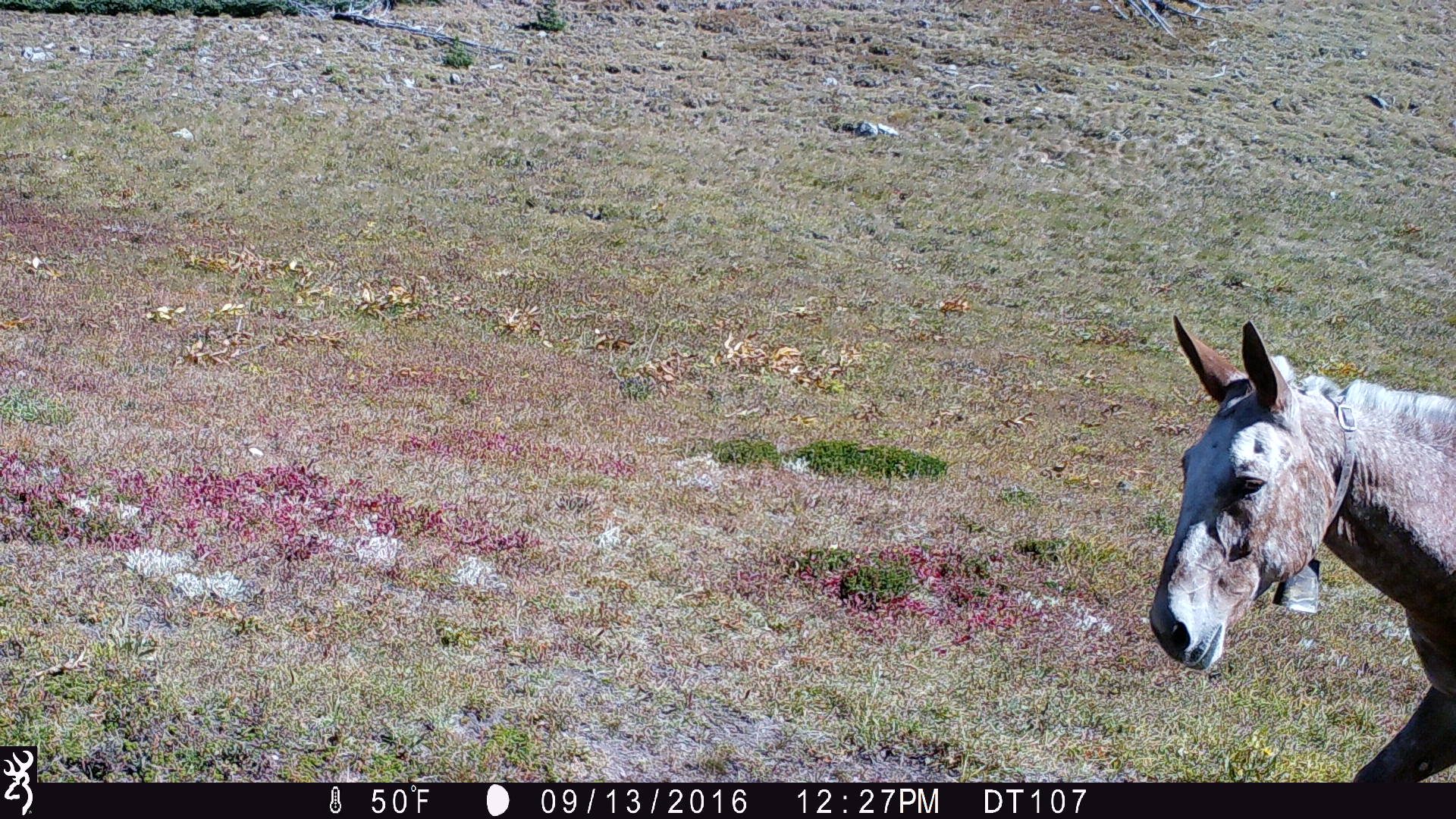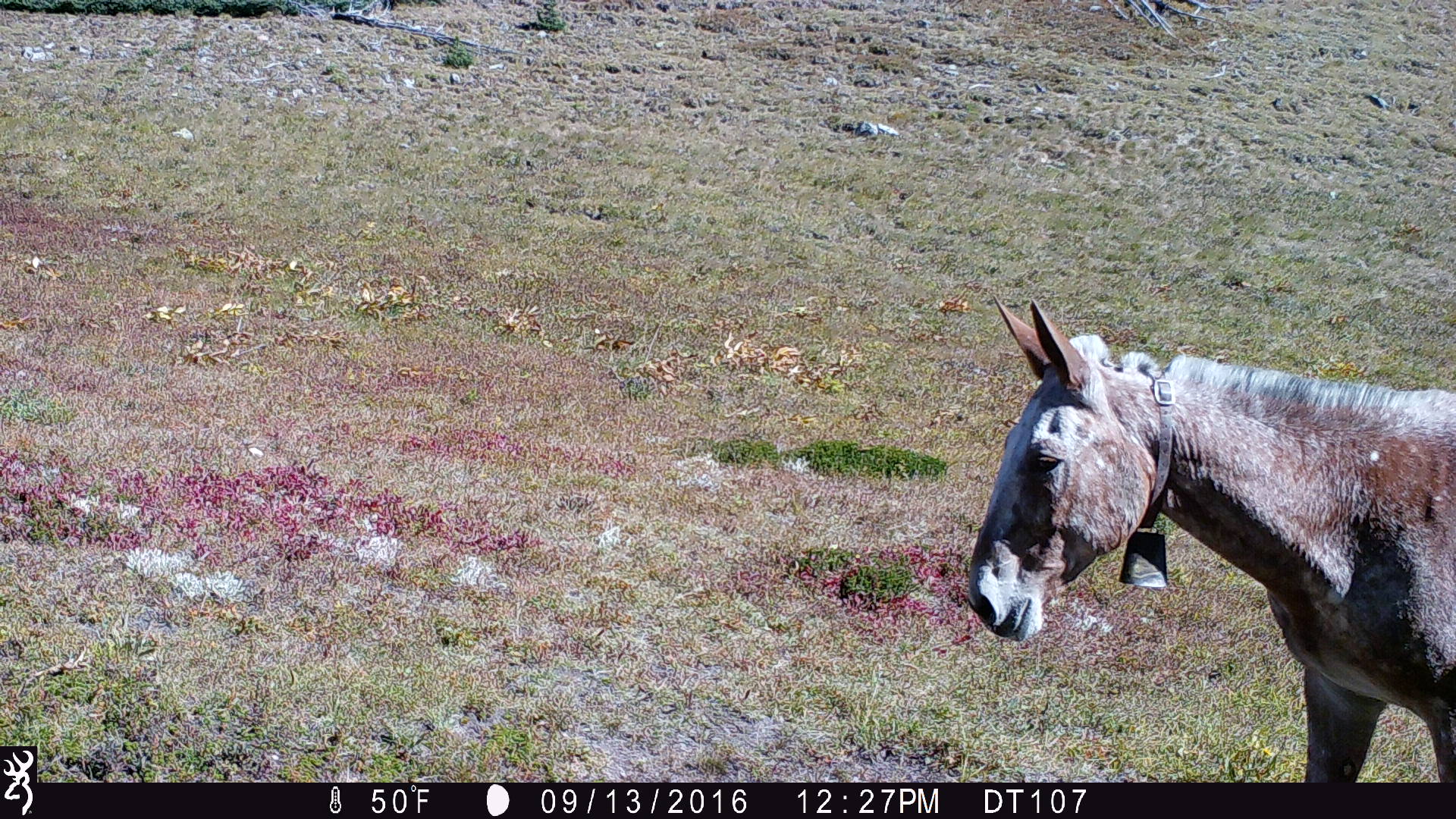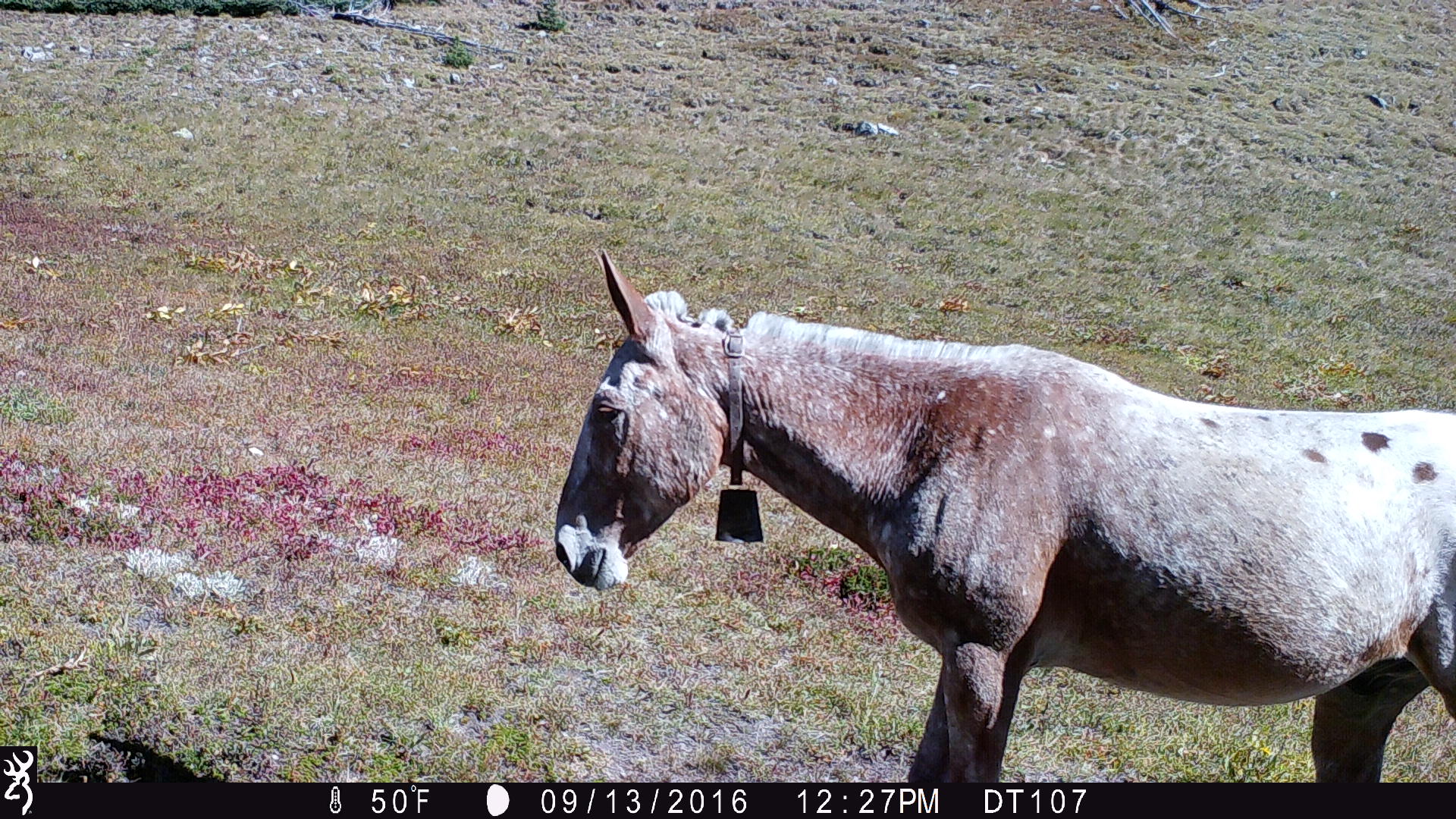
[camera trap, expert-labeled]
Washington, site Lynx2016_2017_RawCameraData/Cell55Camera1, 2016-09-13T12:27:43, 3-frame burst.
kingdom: Animalia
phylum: Chordata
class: Mammalia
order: Perissodactyla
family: Equidae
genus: Equus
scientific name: Equus caballus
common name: domestic horse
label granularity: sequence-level